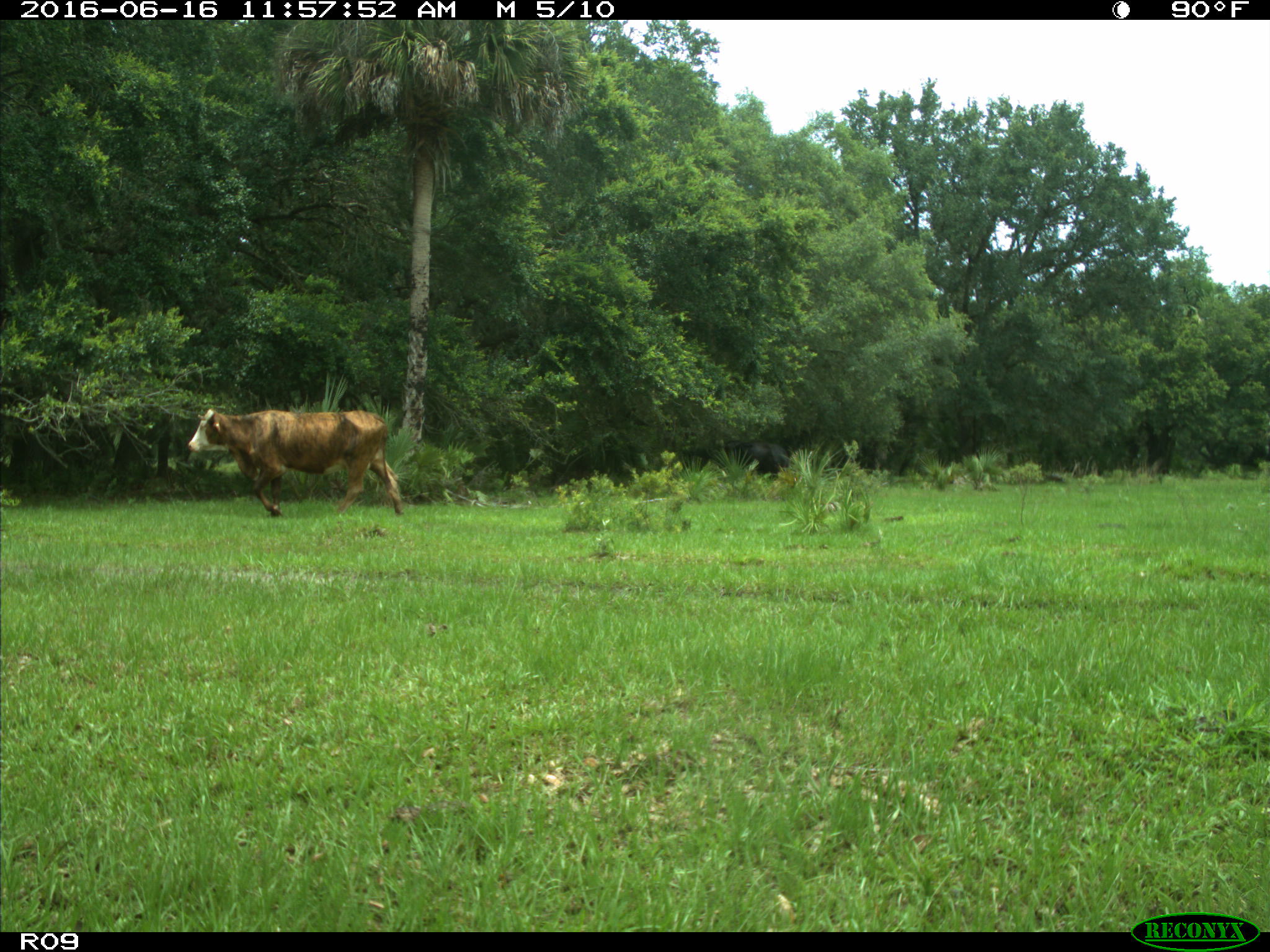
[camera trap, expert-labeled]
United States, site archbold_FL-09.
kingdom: Animalia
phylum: Chordata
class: Mammalia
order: Artiodactyla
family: Bovidae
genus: Bos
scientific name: Bos taurus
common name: domestic cow